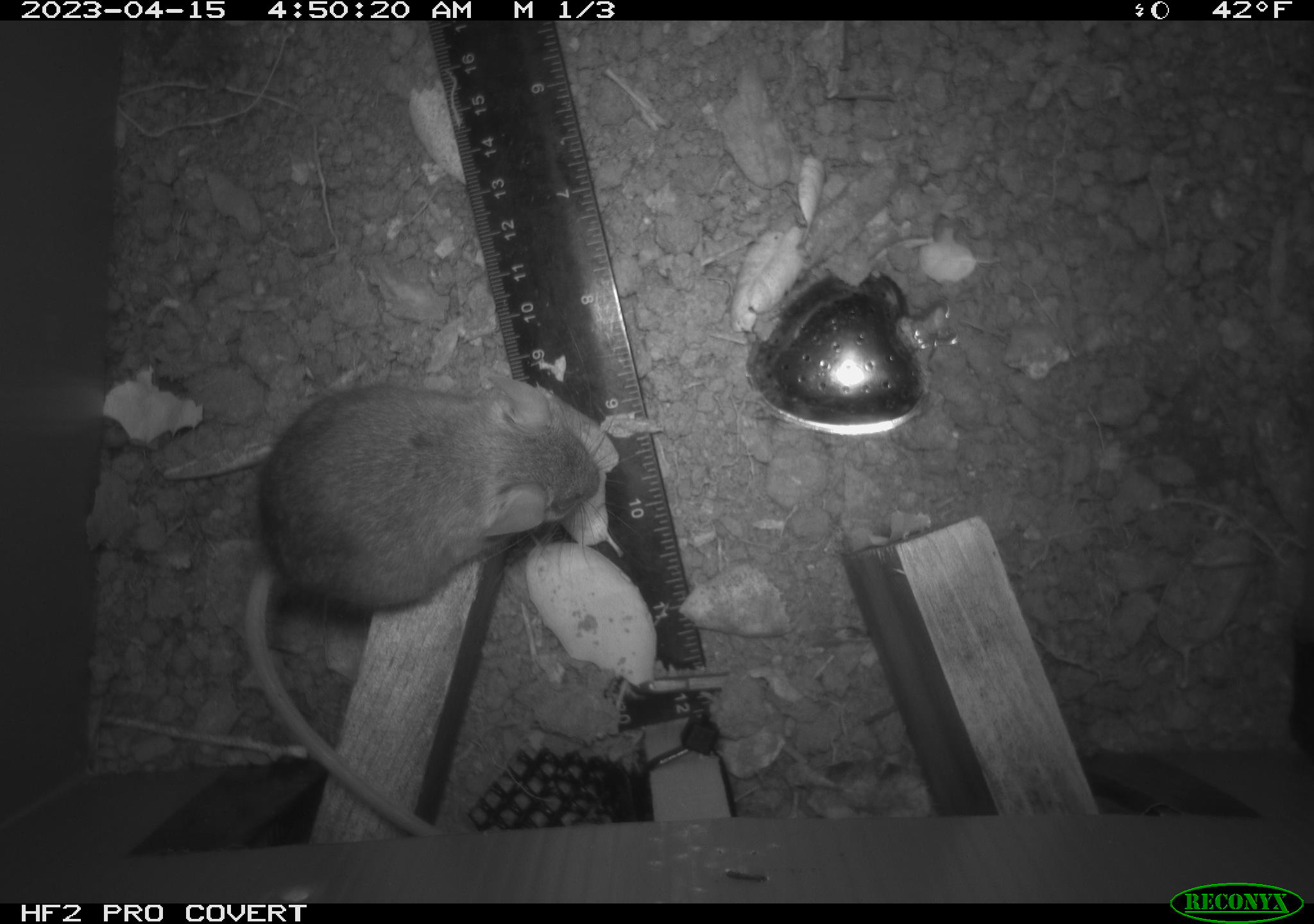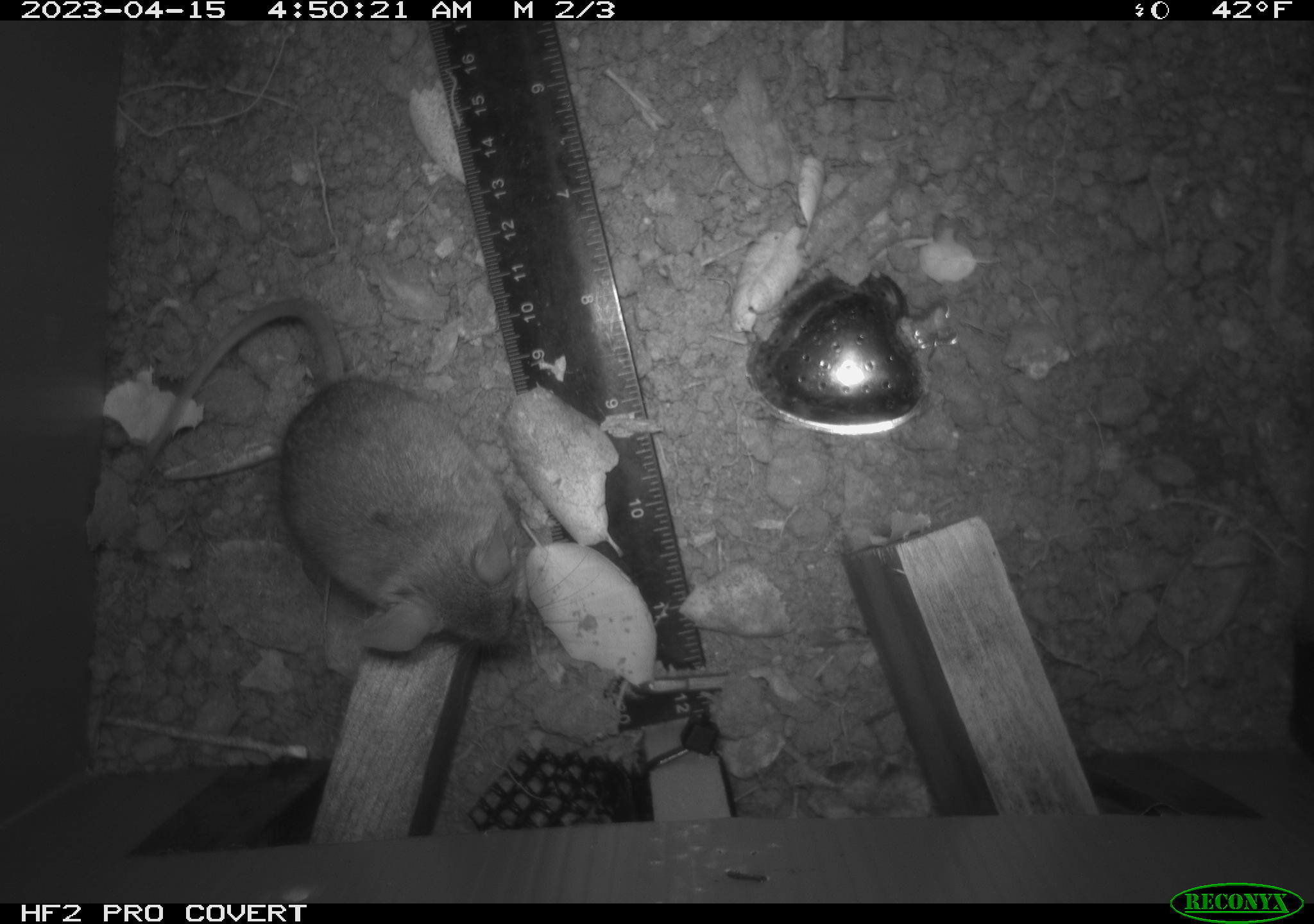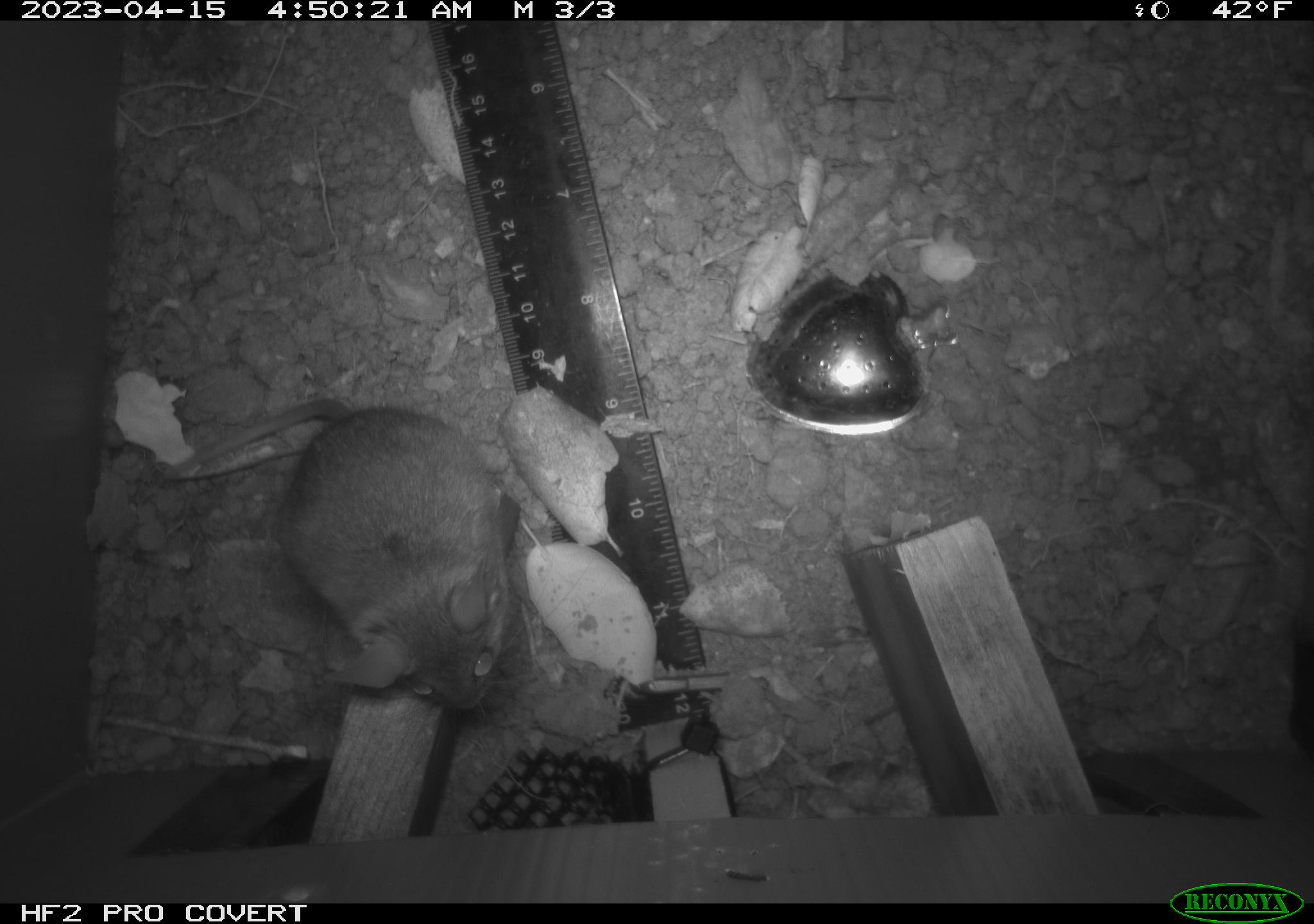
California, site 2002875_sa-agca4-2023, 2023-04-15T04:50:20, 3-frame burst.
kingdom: Animalia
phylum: Chordata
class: Mammalia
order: Rodentia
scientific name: Rodentia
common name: mouse species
Mouse species (Rodentia).